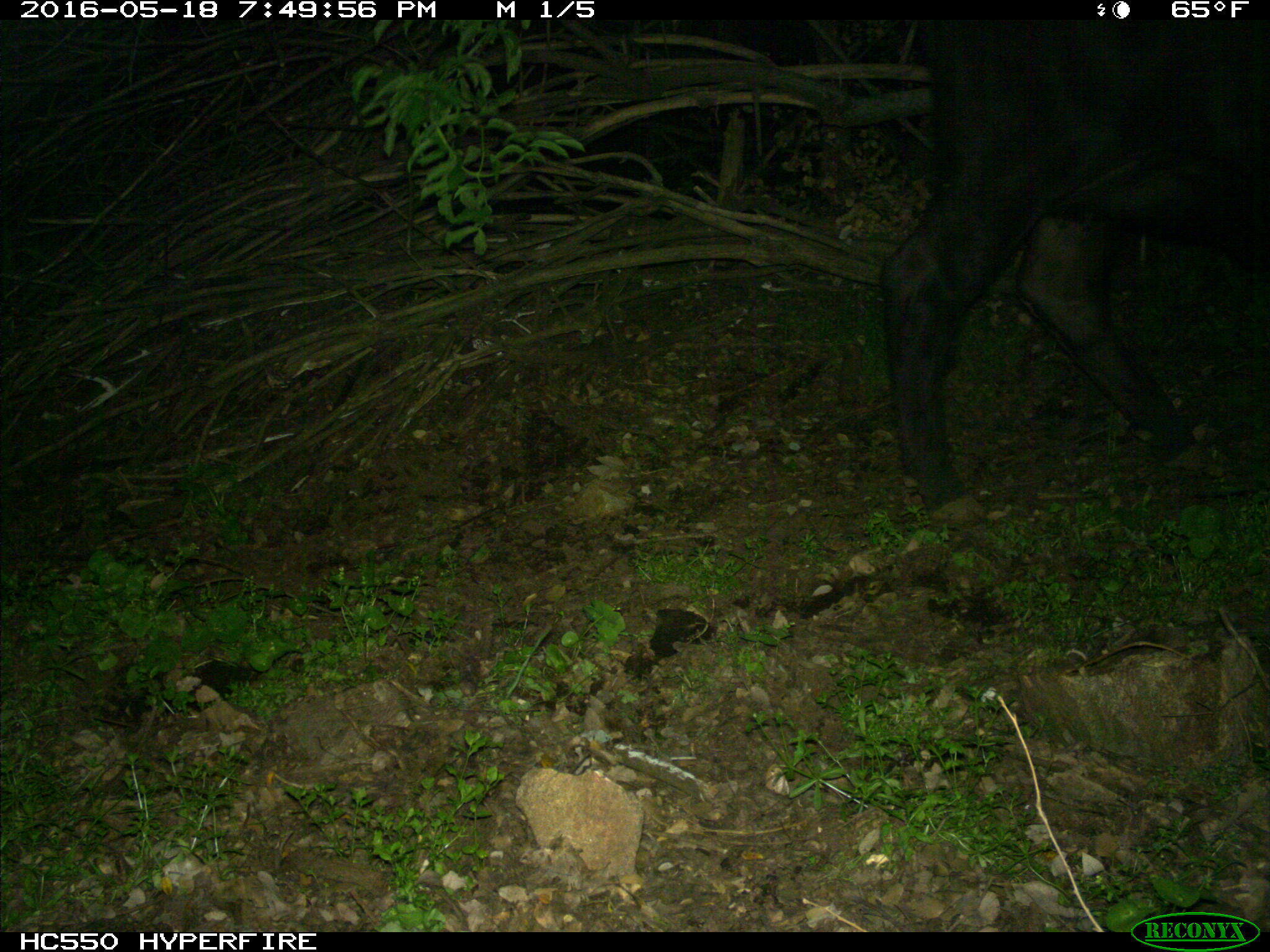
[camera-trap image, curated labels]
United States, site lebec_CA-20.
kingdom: Animalia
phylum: Chordata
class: Mammalia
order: Artiodactyla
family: Bovidae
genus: Bos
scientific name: Bos taurus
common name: domestic cow